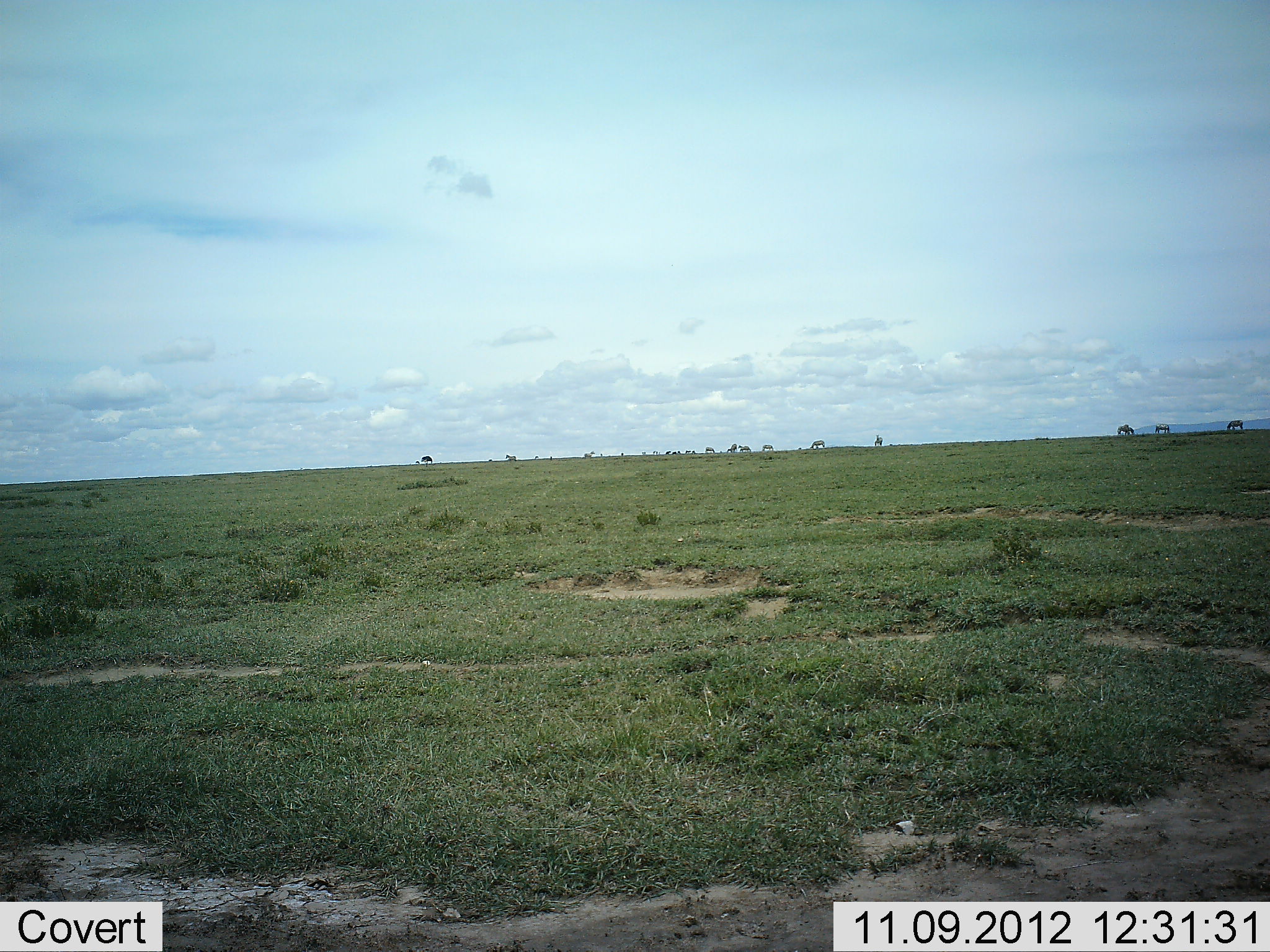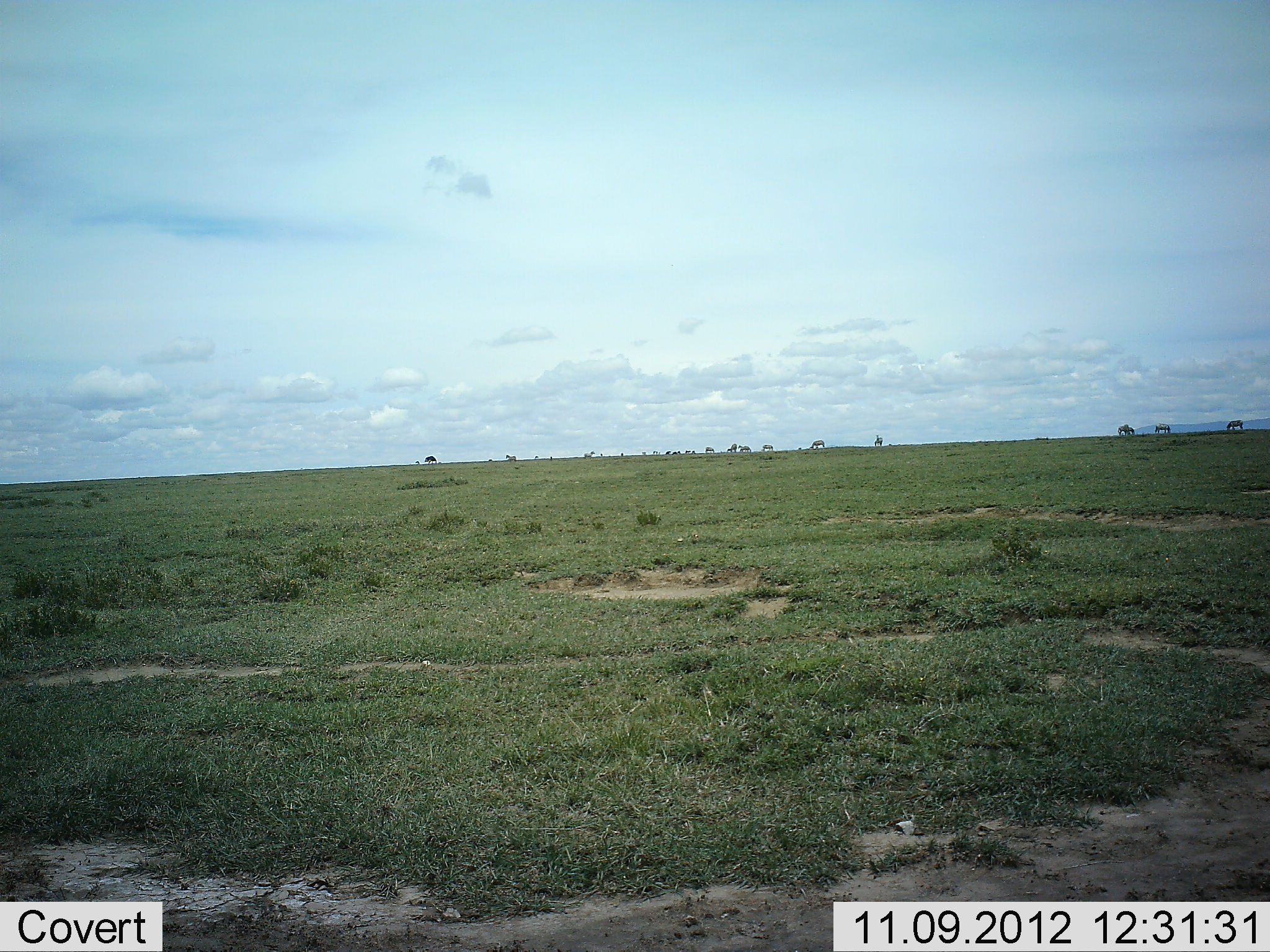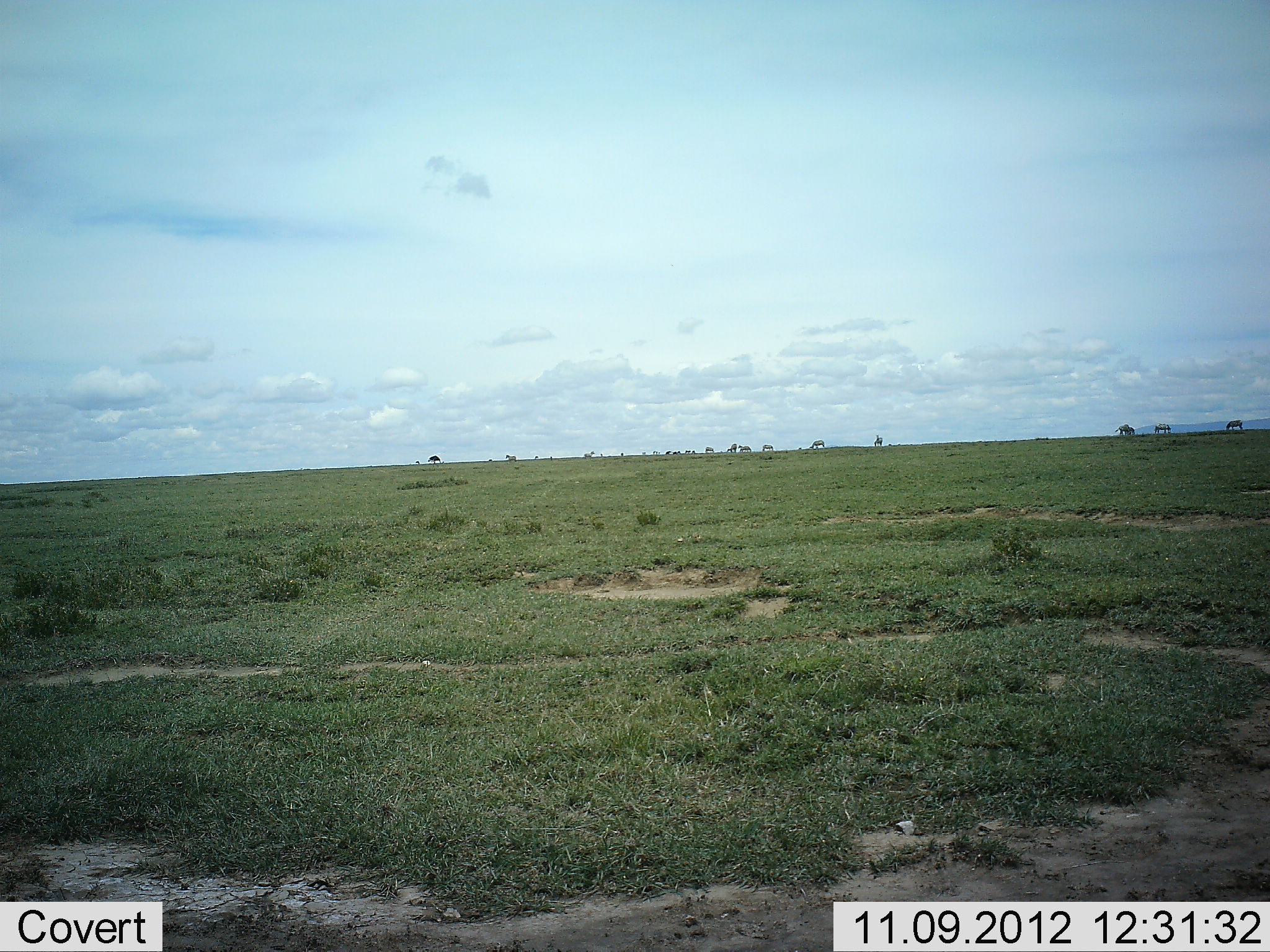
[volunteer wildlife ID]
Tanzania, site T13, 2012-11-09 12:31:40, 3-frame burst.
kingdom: Animalia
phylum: Chordata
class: Mammalia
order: Artiodactyla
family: Bovidae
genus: Connochaetes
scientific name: Connochaetes taurinus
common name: blue wildebeest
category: wildebeest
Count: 11-50.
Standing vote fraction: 50%.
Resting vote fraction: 17%.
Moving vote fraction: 67%.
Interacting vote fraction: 0%.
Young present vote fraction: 0%.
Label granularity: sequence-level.